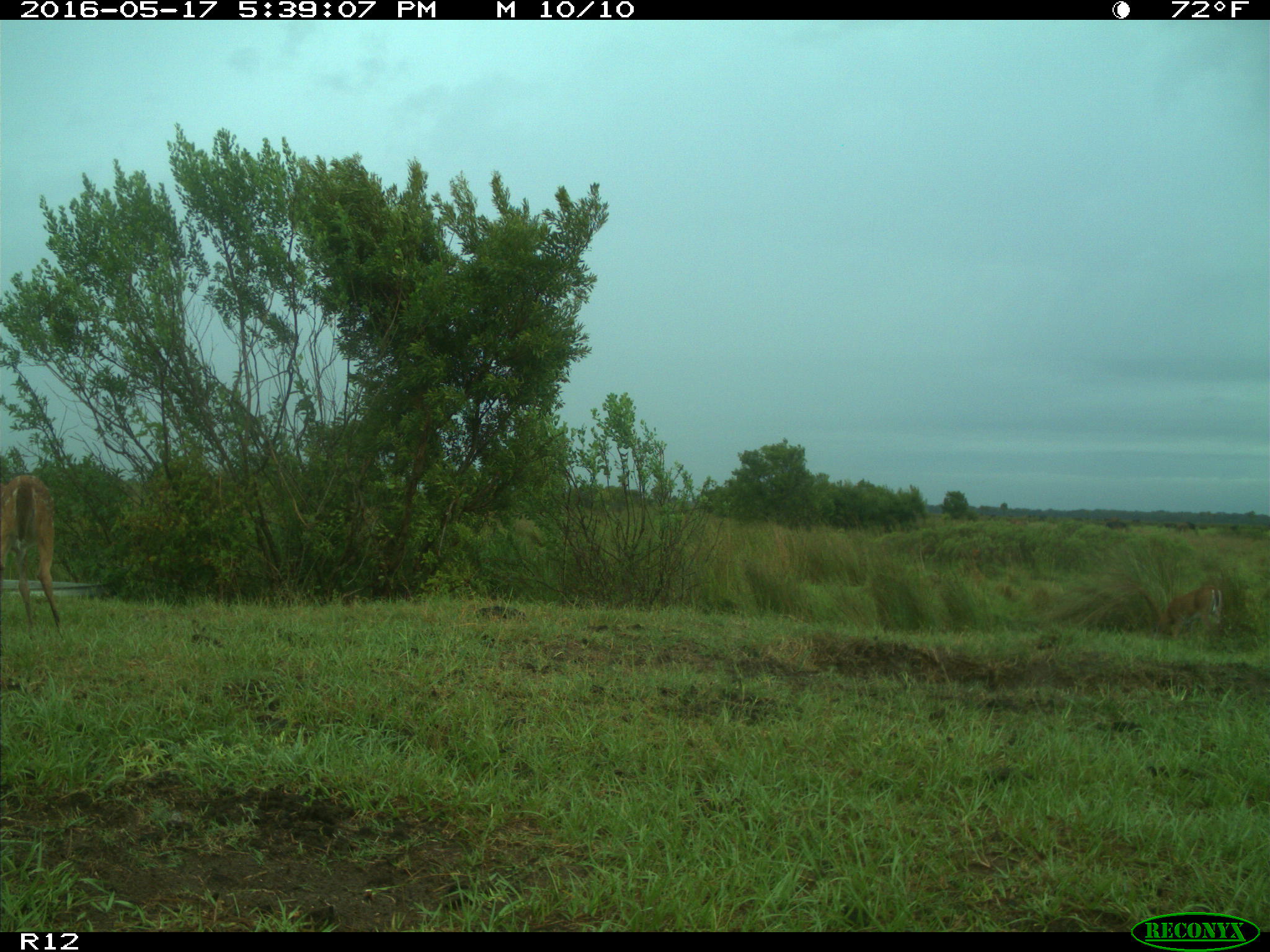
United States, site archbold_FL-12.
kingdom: Animalia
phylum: Chordata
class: Mammalia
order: Artiodactyla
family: Cervidae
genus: Odocoileus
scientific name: Odocoileus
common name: deer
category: unidentified deer